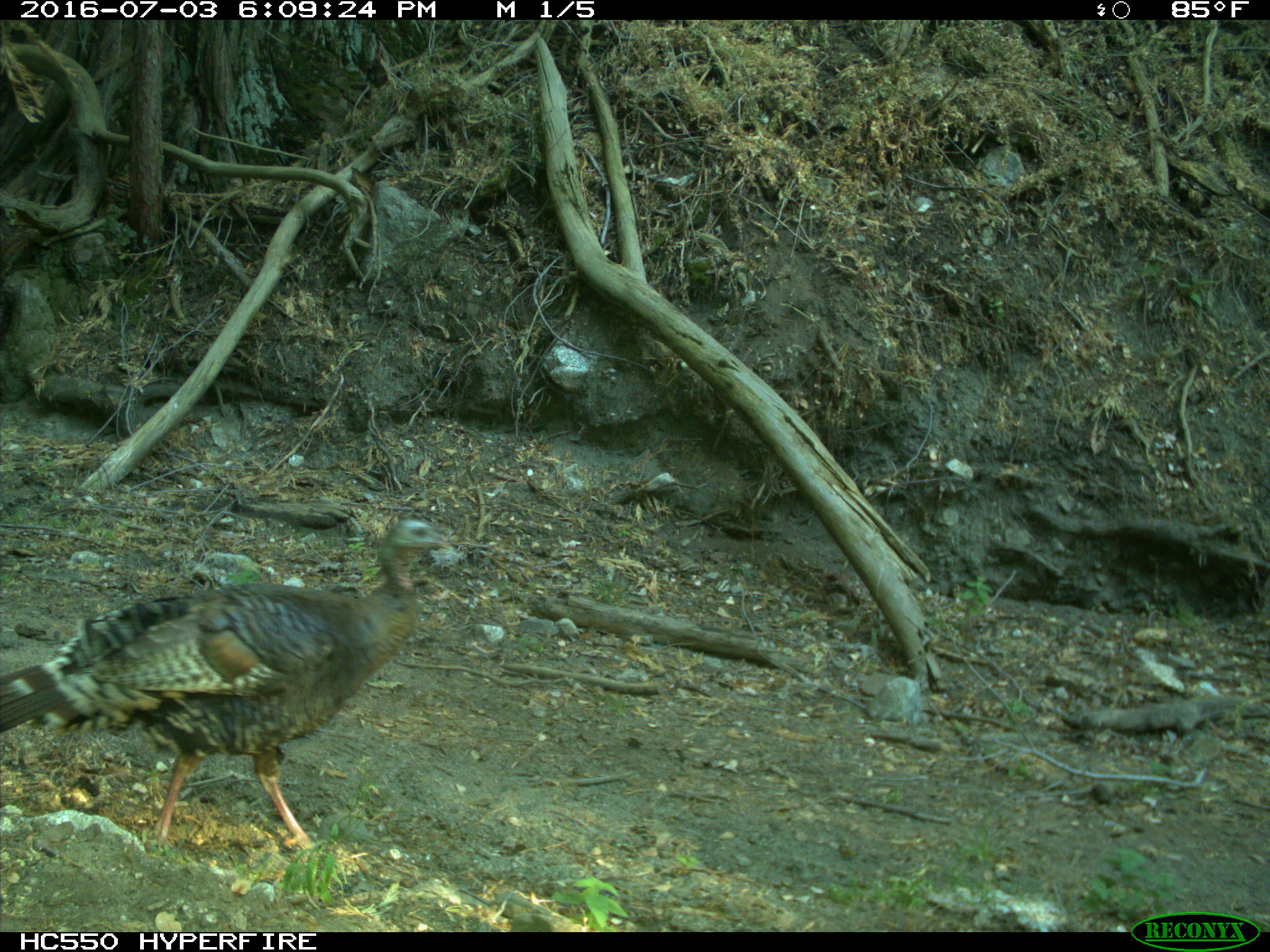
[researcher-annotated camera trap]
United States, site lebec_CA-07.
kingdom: Animalia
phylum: Chordata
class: Aves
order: Galliformes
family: Phasianidae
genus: Meleagris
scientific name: Meleagris gallopavo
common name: wild turkey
Meleagris gallopavo (wild turkey).